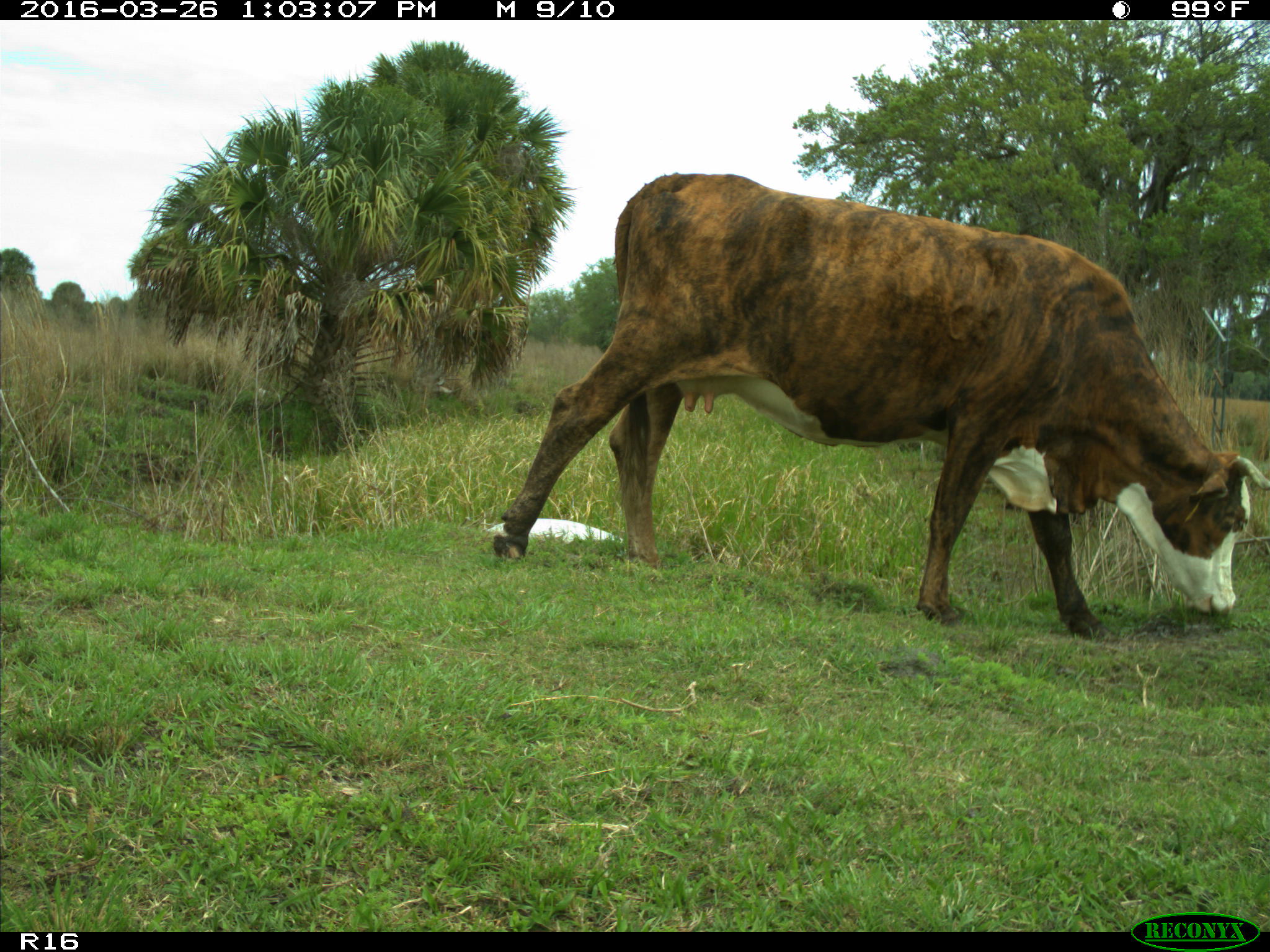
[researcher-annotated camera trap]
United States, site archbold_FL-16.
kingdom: Animalia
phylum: Chordata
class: Mammalia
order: Artiodactyla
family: Bovidae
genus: Bos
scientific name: Bos taurus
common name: domestic cow